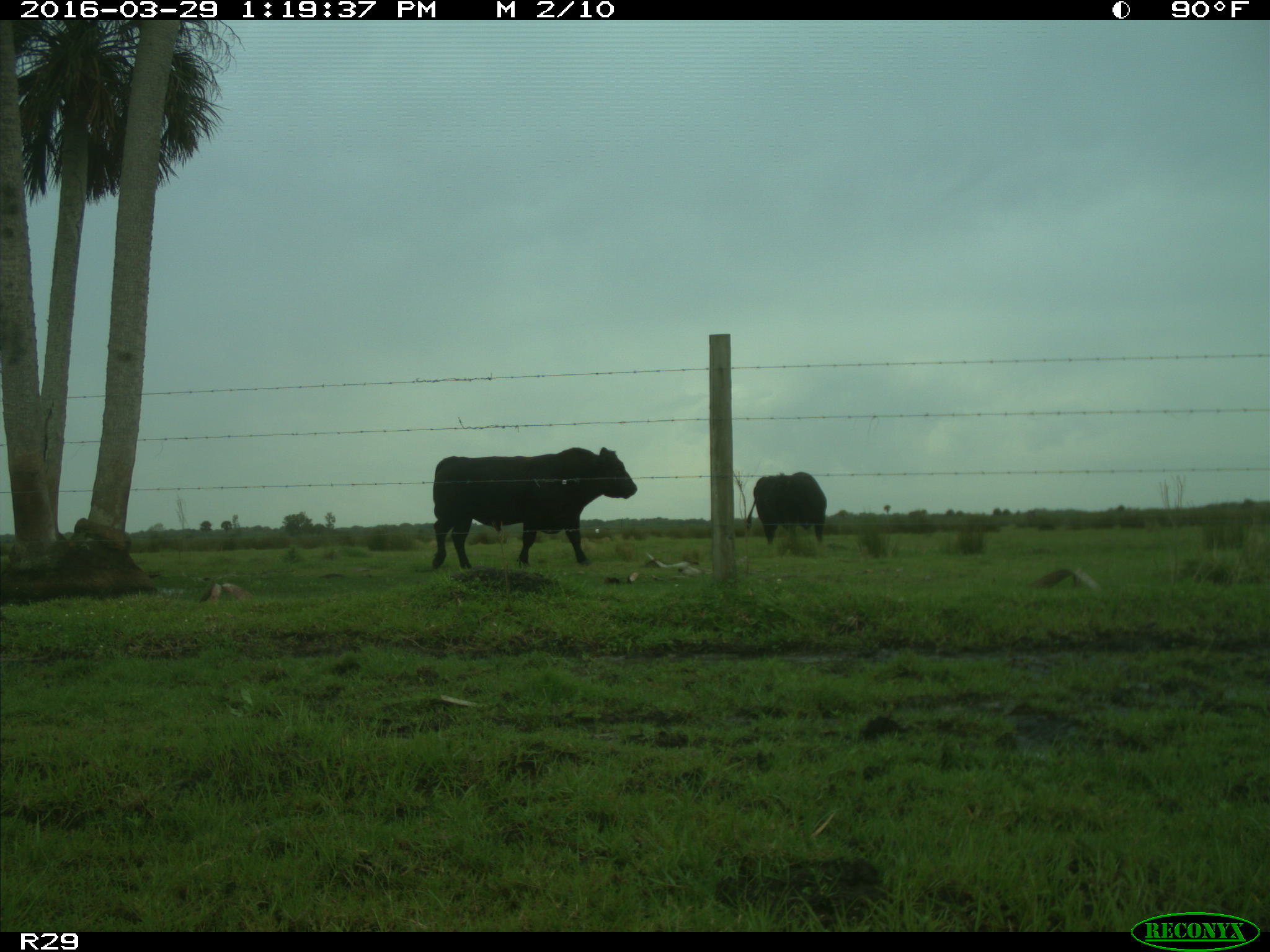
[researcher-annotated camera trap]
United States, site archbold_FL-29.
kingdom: Animalia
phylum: Chordata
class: Mammalia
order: Artiodactyla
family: Bovidae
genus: Bos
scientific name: Bos taurus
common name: domestic cow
Bos taurus (domestic cow).